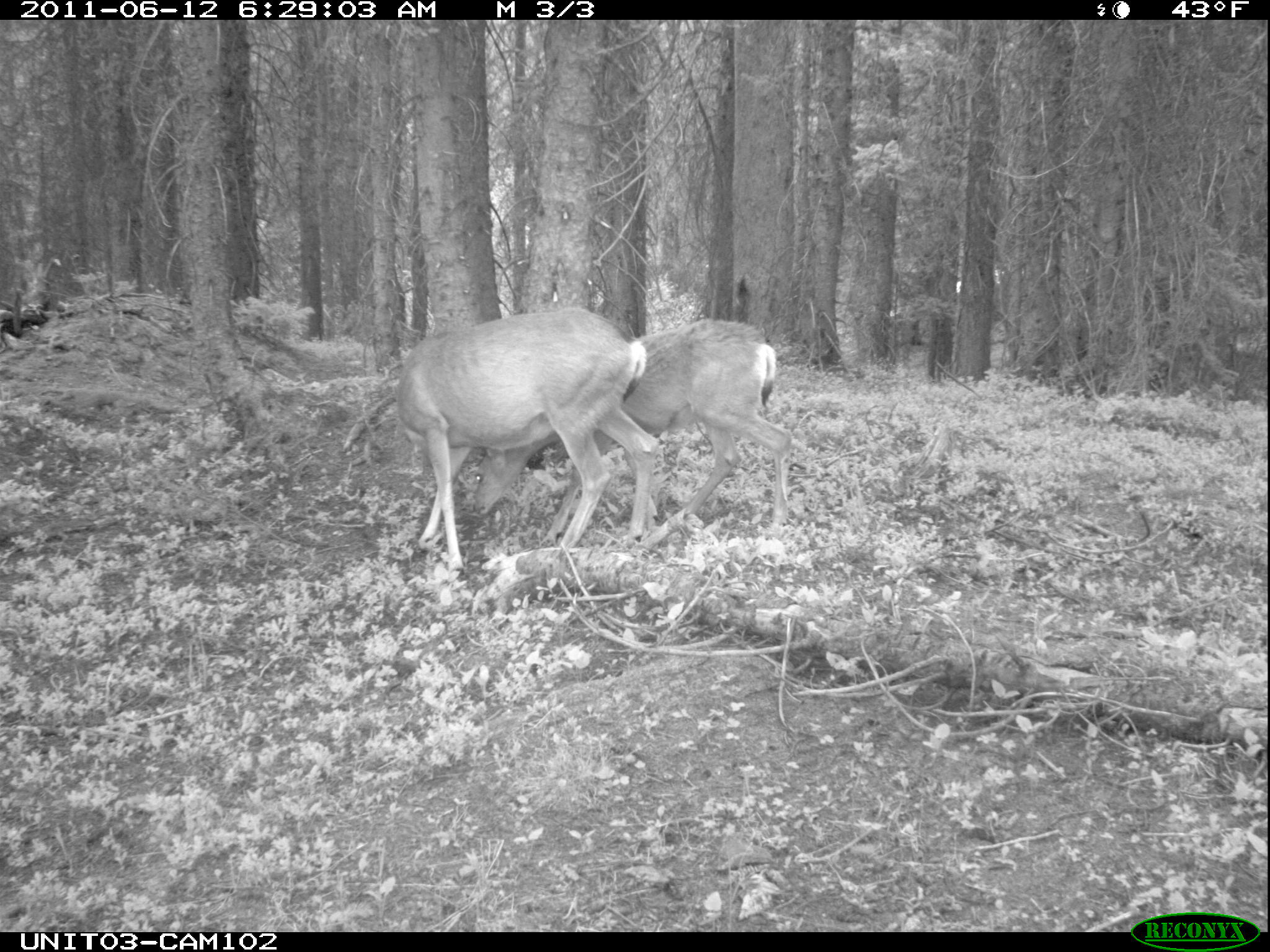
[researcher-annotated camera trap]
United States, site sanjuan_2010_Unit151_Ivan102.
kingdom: Animalia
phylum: Chordata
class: Mammalia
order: Artiodactyla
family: Cervidae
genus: Odocoileus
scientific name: Odocoileus hemionus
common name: mule deer